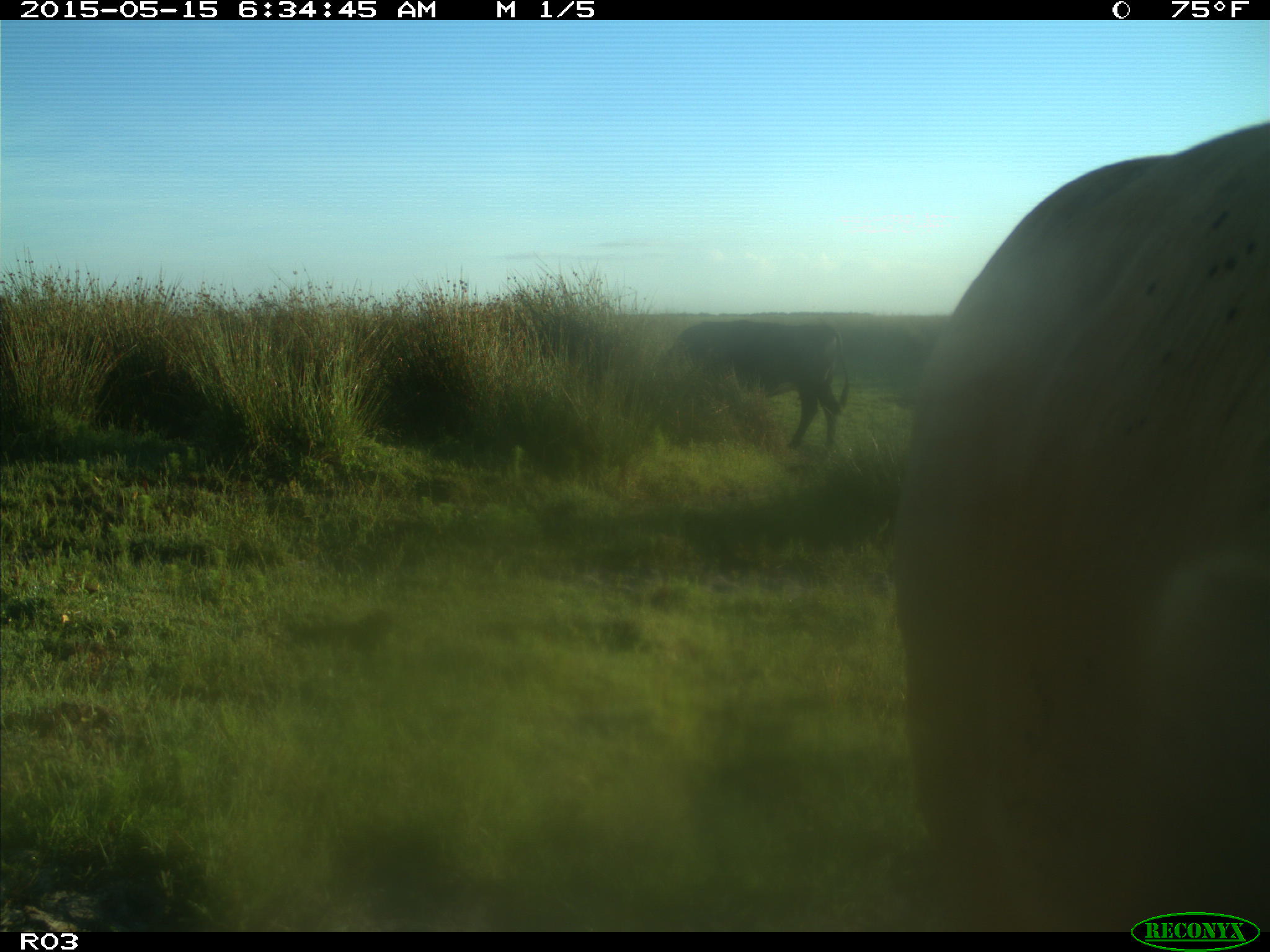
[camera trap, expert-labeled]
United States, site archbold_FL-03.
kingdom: Animalia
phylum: Chordata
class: Mammalia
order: Artiodactyla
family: Bovidae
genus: Bos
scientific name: Bos taurus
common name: domestic cow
Bos taurus (domestic cow).